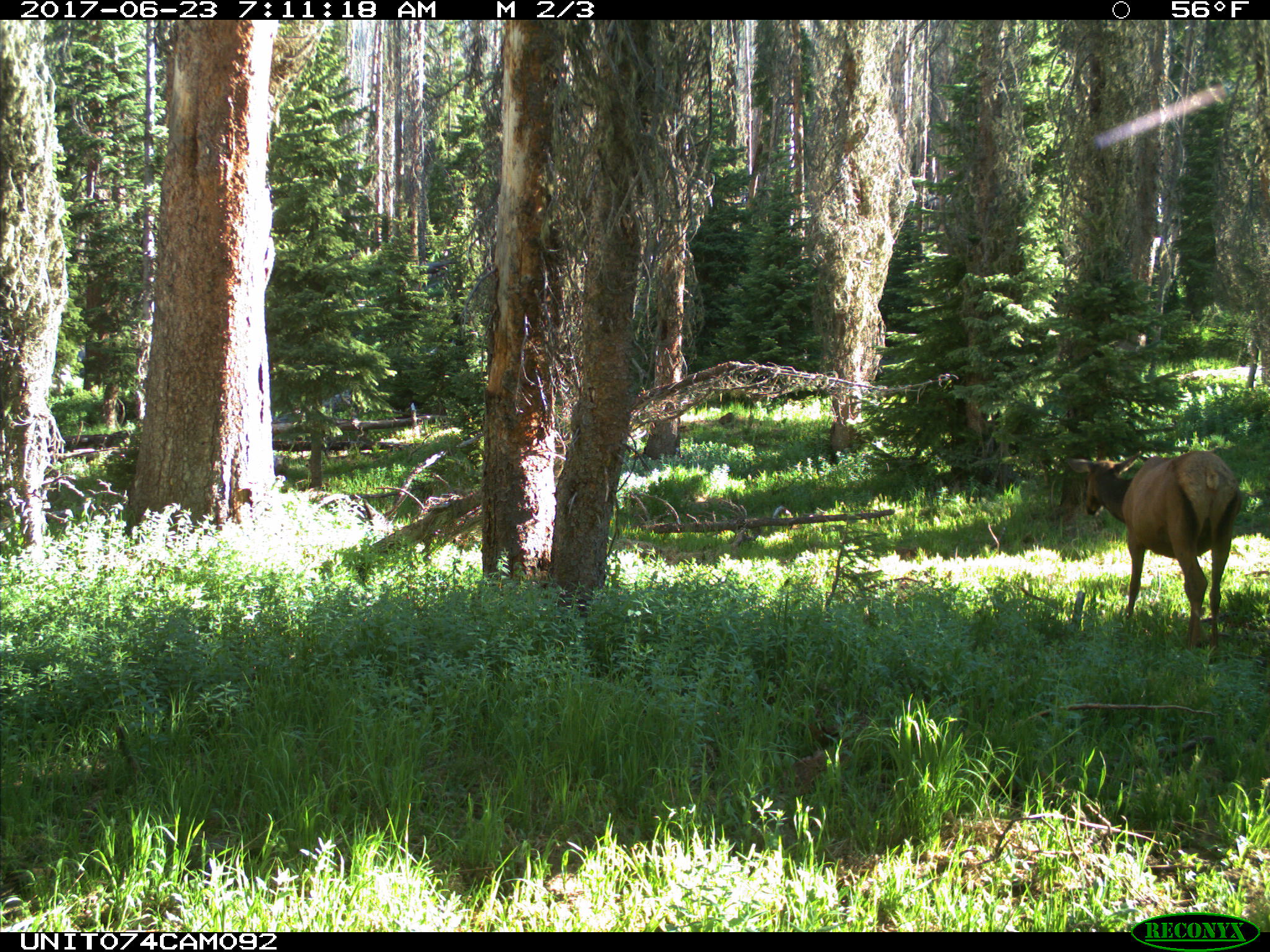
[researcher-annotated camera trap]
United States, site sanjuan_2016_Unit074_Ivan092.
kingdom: Animalia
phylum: Chordata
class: Mammalia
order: Artiodactyla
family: Cervidae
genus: Cervus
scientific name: Cervus elaphus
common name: red deer